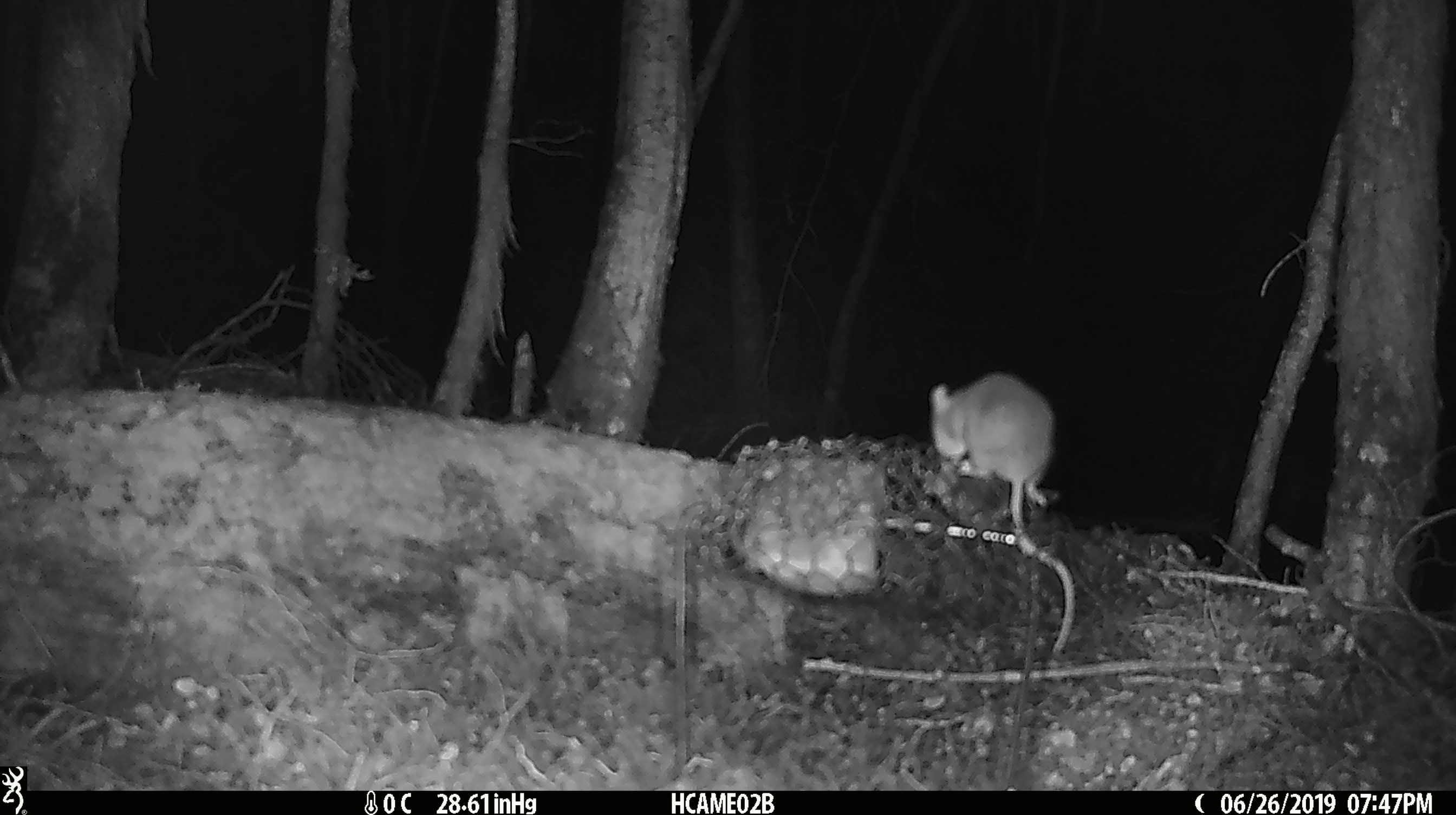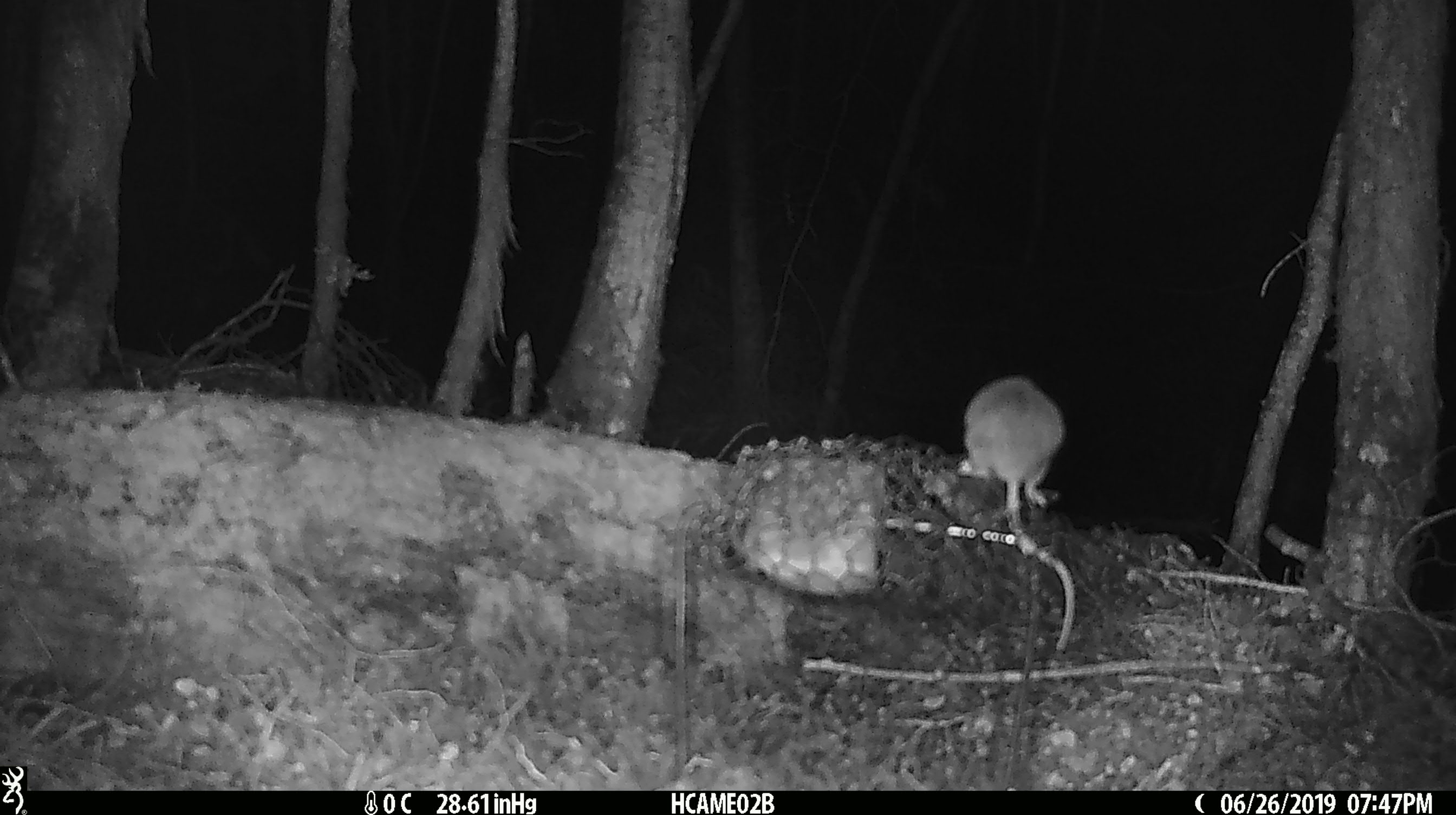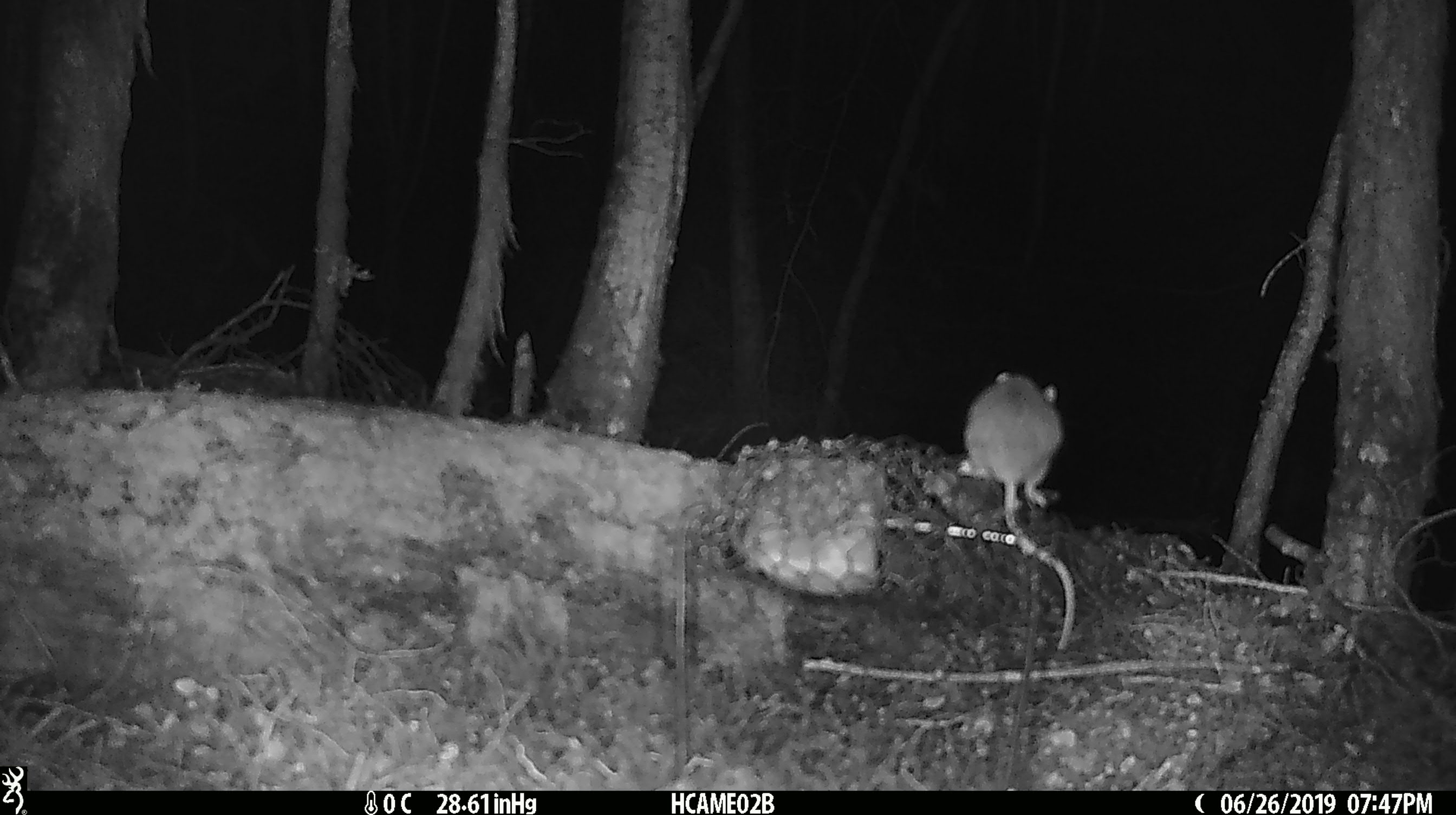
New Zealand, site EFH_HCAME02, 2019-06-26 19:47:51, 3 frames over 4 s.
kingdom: Animalia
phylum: Chordata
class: Mammalia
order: Rodentia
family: Muridae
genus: Mus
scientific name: Mus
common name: mouse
Mouse (Mus).